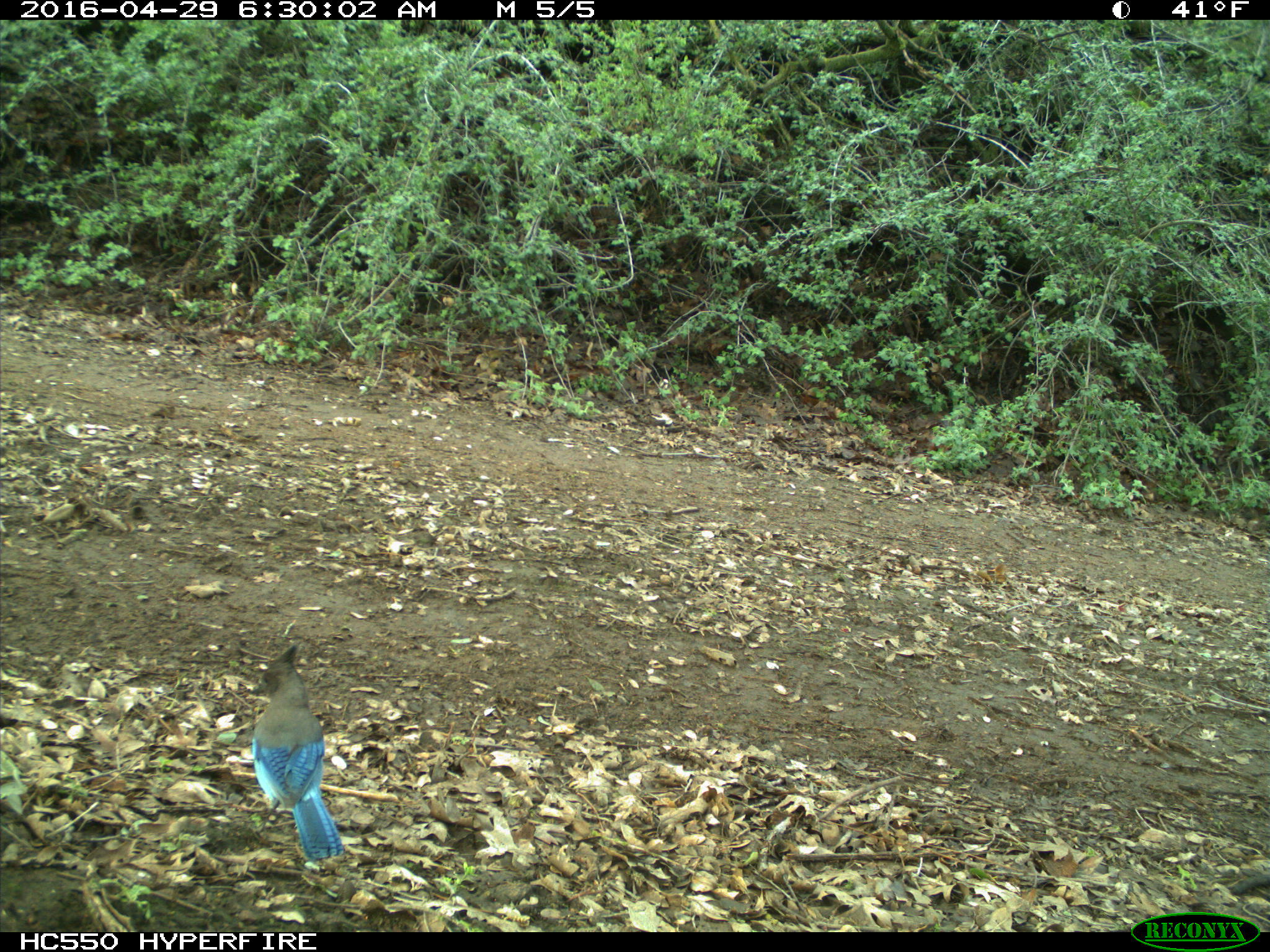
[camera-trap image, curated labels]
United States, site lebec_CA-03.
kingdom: Animalia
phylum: Chordata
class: Aves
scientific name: Aves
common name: birds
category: unidentified bird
Unidentified bird (birds) (Aves).